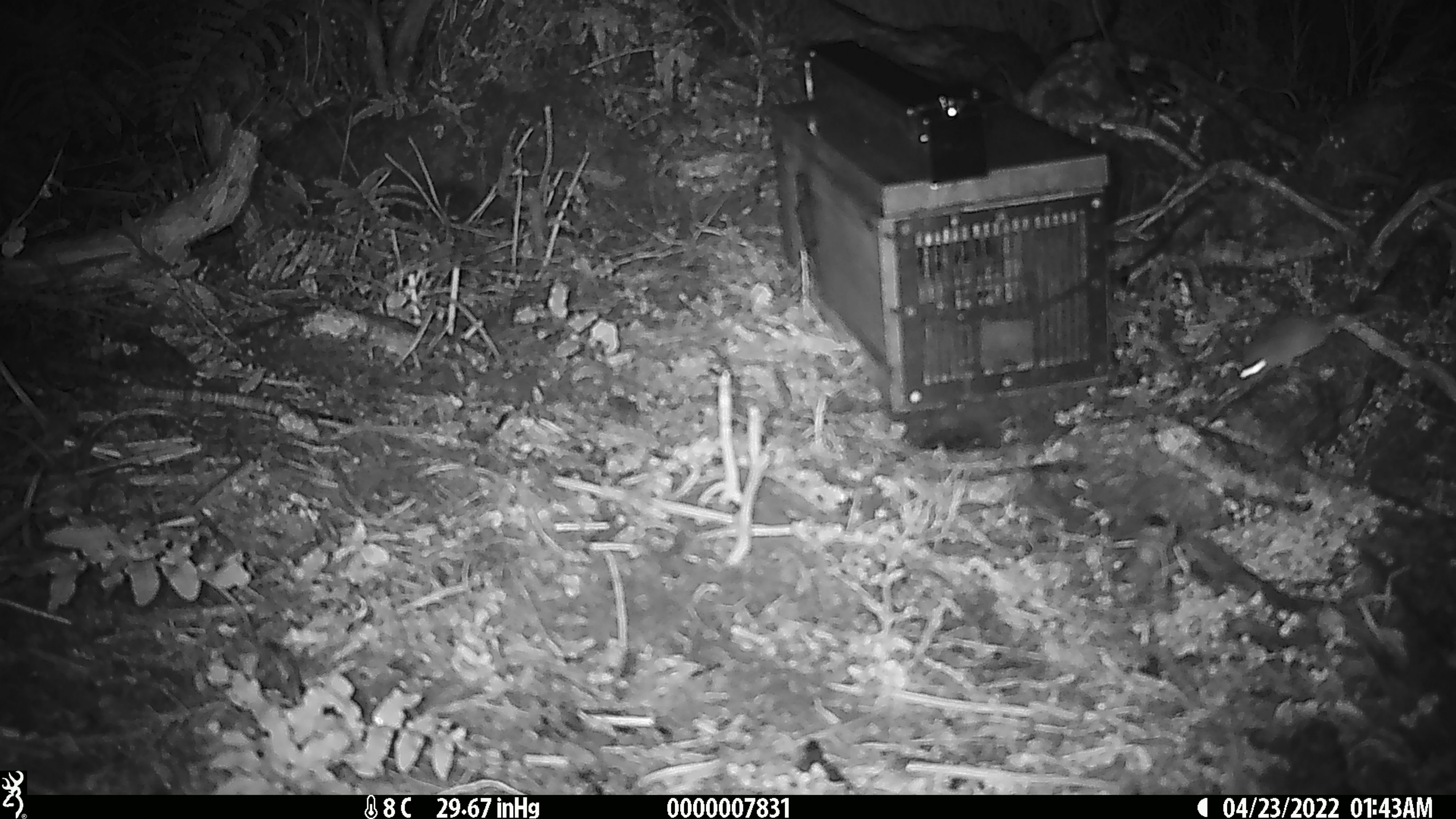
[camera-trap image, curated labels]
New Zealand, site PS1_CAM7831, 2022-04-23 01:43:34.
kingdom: Animalia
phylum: Chordata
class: Mammalia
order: Rodentia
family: Muridae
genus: Mus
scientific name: Mus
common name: mouse